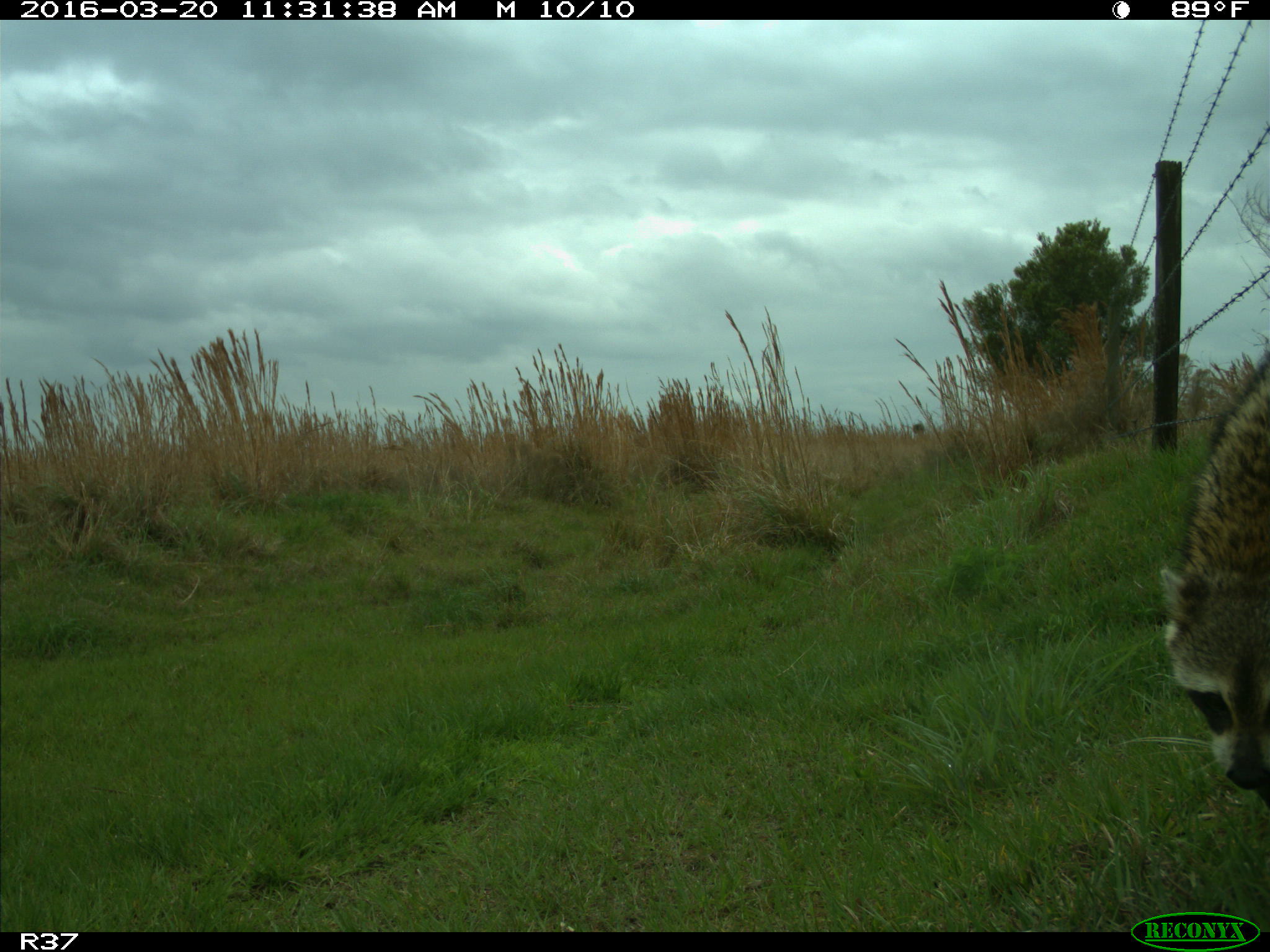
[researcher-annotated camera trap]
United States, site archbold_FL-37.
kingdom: Animalia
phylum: Chordata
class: Mammalia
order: Carnivora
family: Procyonidae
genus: Procyon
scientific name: Procyon lotor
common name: common raccoon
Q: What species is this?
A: Procyon lotor (common raccoon).